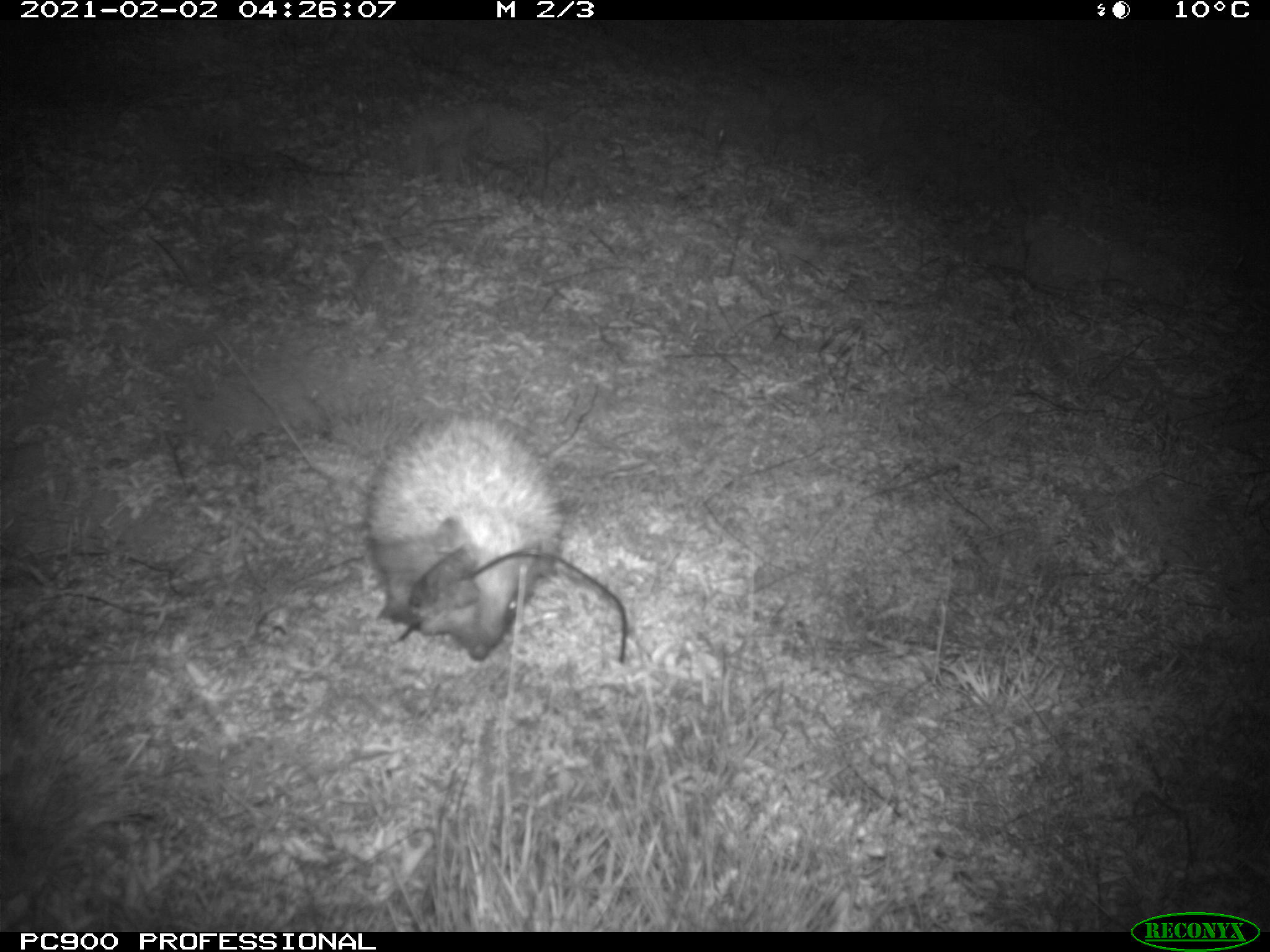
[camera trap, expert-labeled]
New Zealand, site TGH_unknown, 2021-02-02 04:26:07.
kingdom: Animalia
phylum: Chordata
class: Mammalia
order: Eulipotyphla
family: Erinaceidae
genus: Erinaceus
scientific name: Erinaceus europaeus europaeus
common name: european hedgehog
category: hedgehog